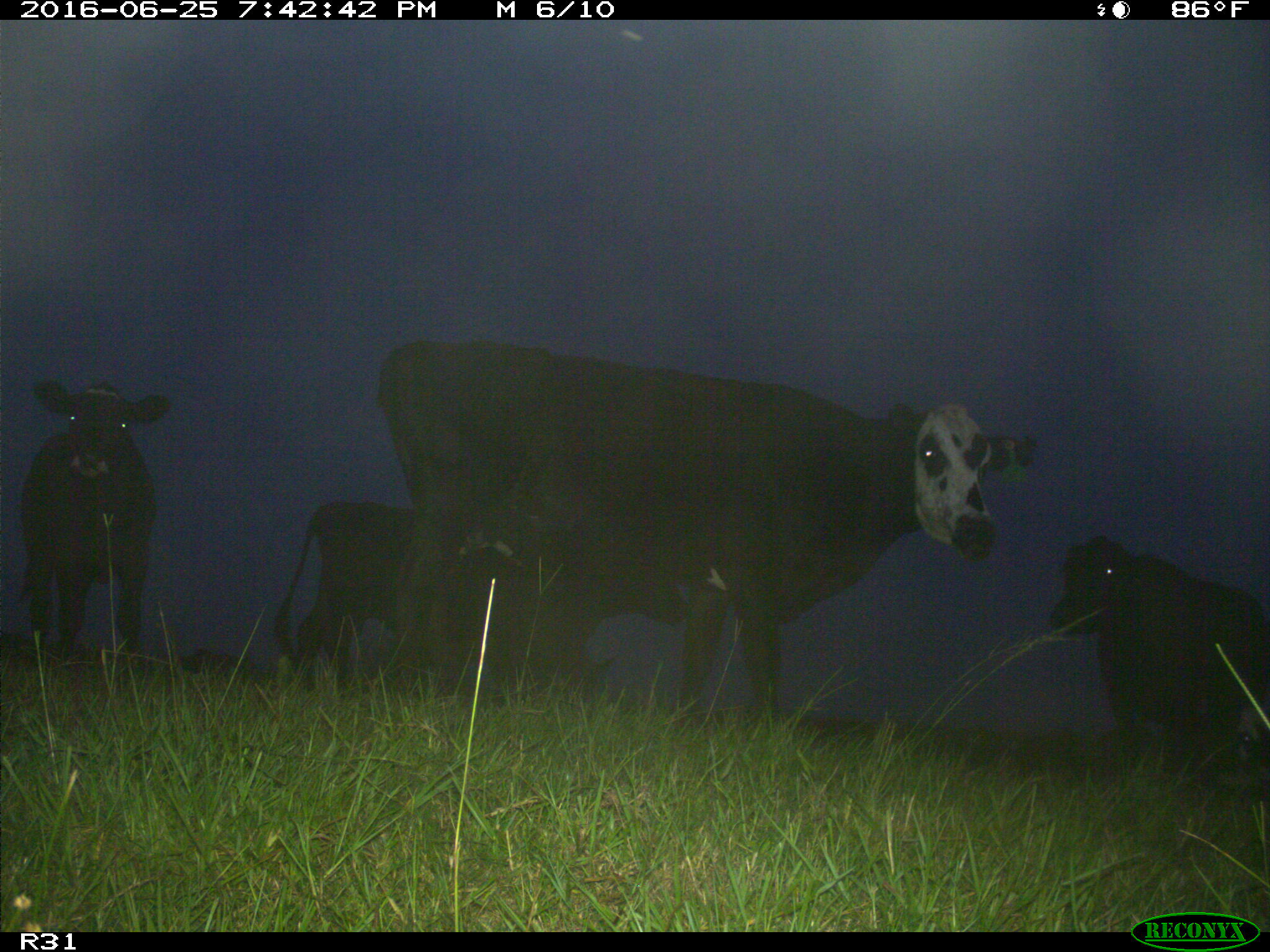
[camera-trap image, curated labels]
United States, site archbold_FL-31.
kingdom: Animalia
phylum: Chordata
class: Mammalia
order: Artiodactyla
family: Bovidae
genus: Bos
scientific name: Bos taurus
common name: domestic cow